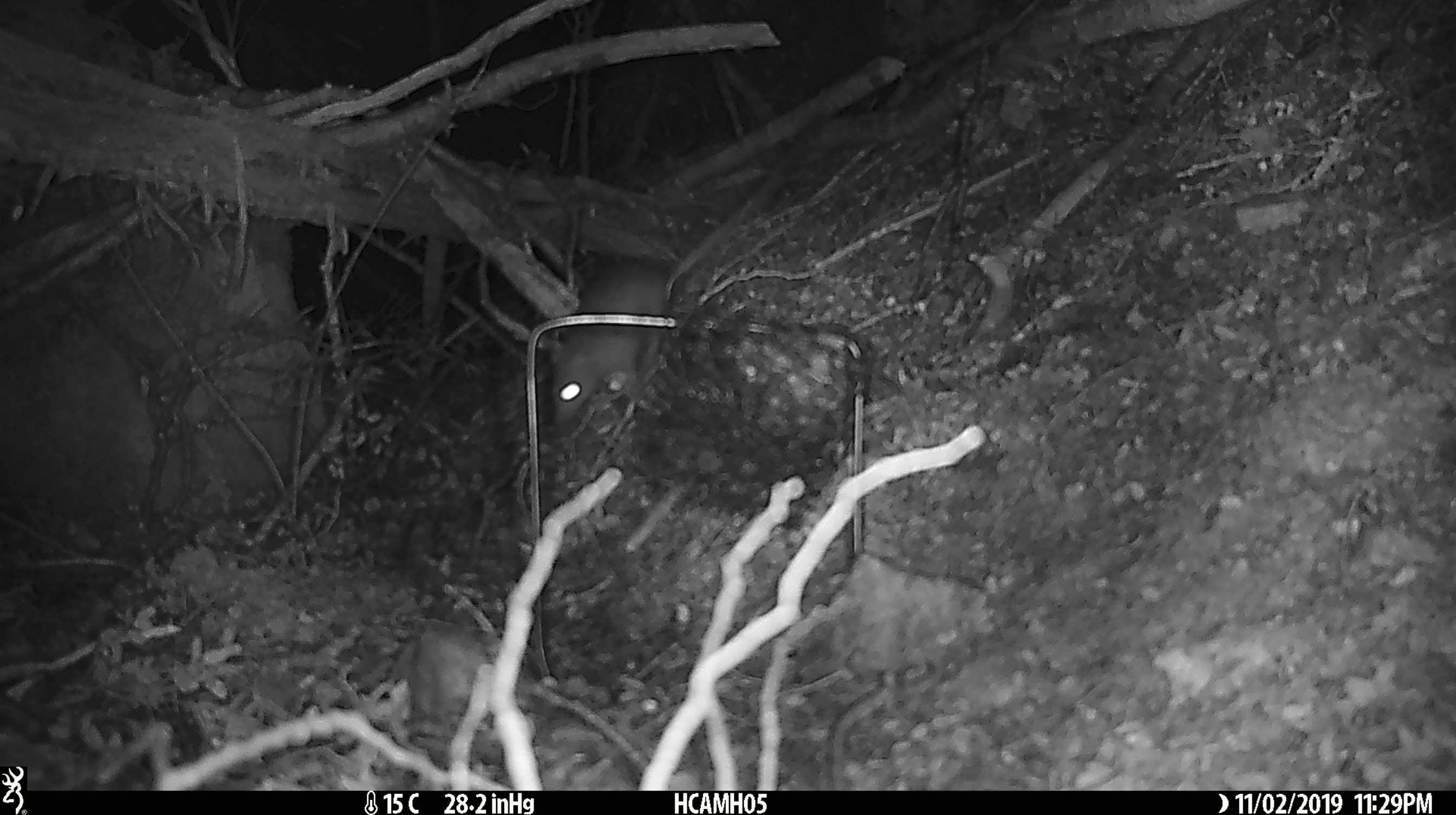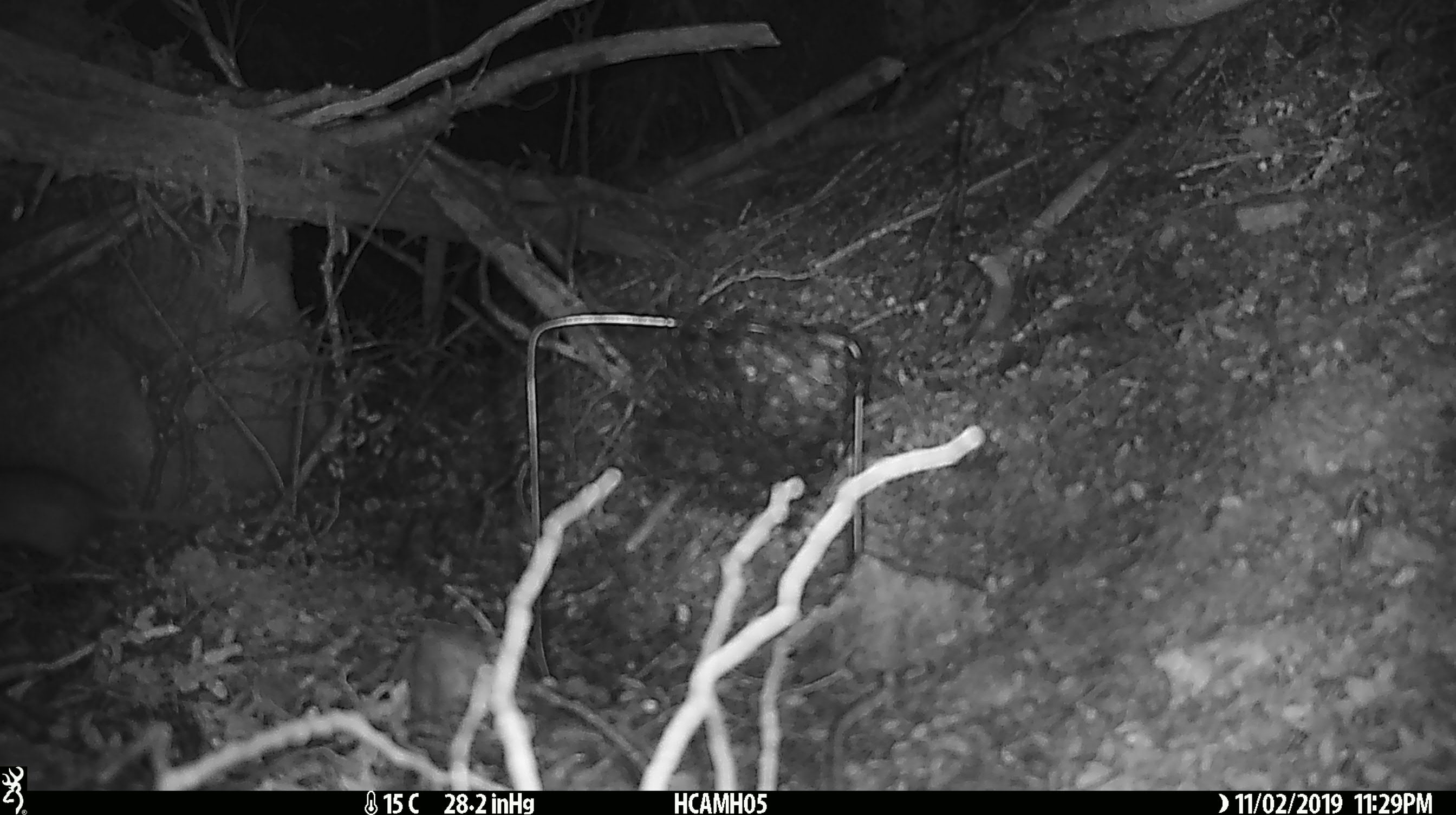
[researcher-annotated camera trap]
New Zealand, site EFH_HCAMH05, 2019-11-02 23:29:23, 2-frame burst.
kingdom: Animalia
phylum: Chordata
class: Mammalia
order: Rodentia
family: Muridae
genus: Rattus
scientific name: Rattus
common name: rat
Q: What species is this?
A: Rat (Rattus).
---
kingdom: Animalia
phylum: Chordata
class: Mammalia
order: Rodentia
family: Muridae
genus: Mus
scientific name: Mus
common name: mouse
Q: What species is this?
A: Mouse (Mus).